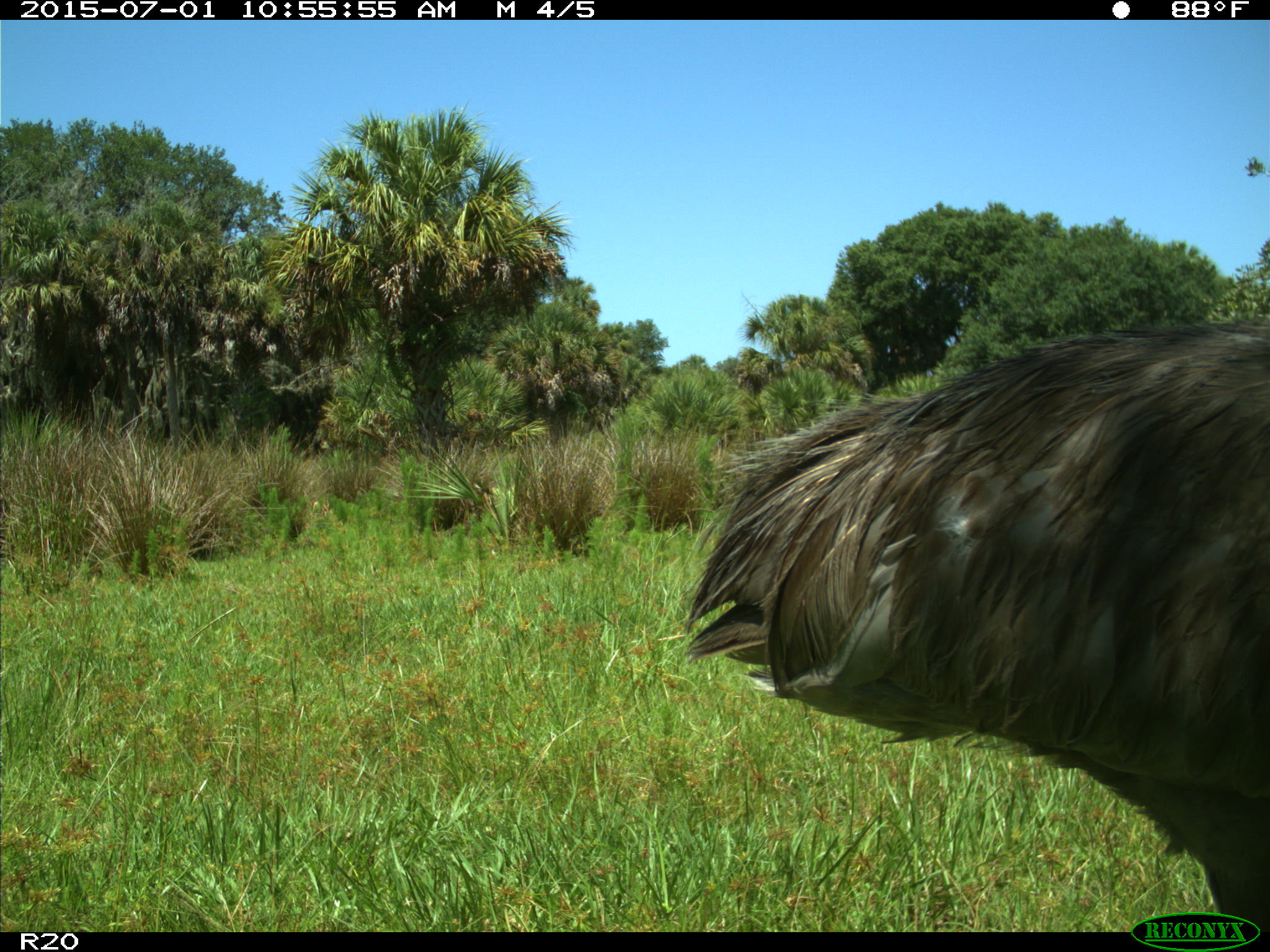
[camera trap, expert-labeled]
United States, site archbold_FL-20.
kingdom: Animalia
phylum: Chordata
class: Aves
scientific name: Aves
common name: birds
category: unidentified bird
Unidentified bird (birds) (Aves).